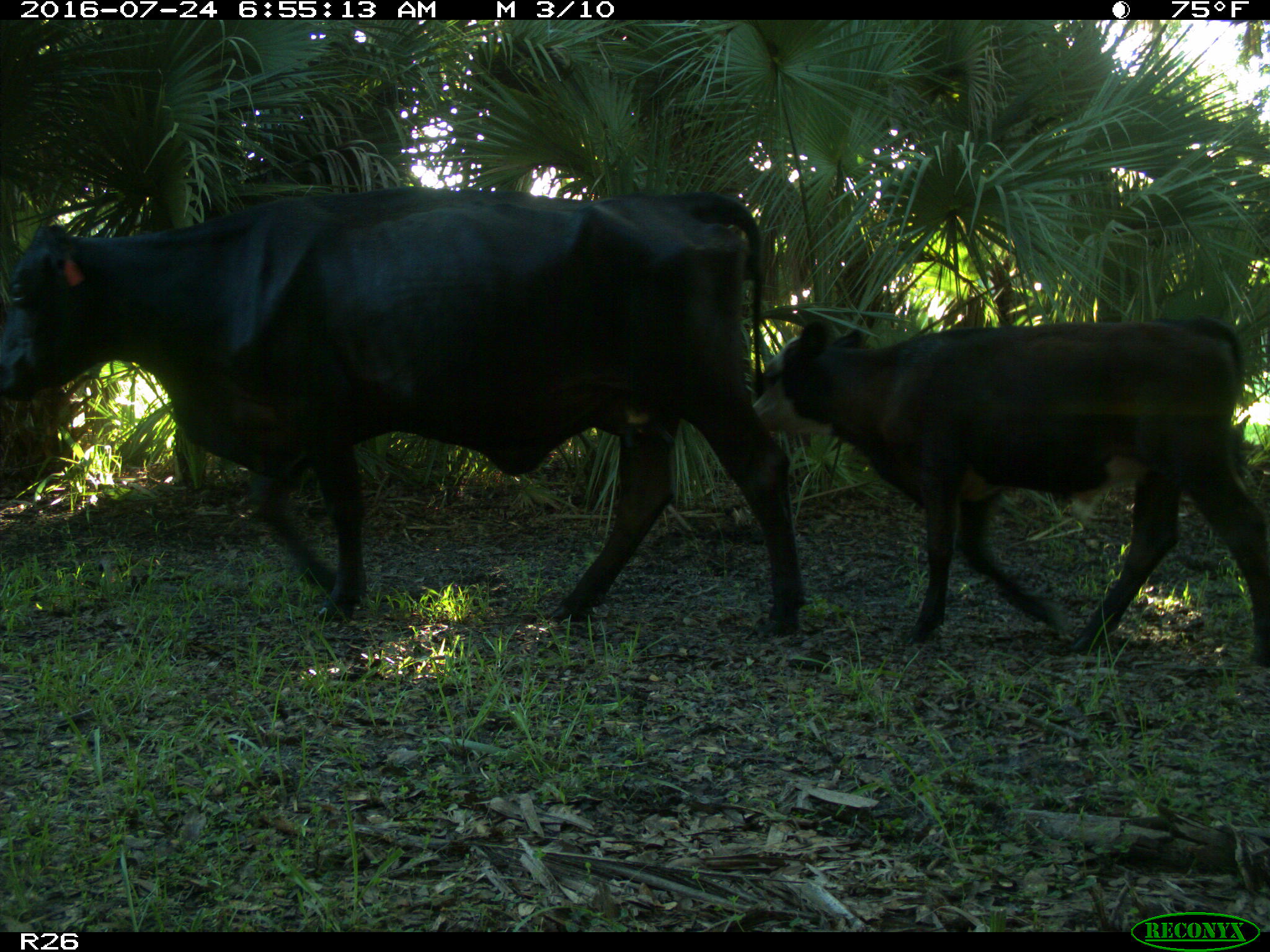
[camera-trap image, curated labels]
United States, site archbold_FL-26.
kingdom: Animalia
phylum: Chordata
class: Mammalia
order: Artiodactyla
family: Bovidae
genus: Bos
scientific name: Bos taurus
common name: domestic cow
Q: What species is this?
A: Bos taurus (domestic cow).